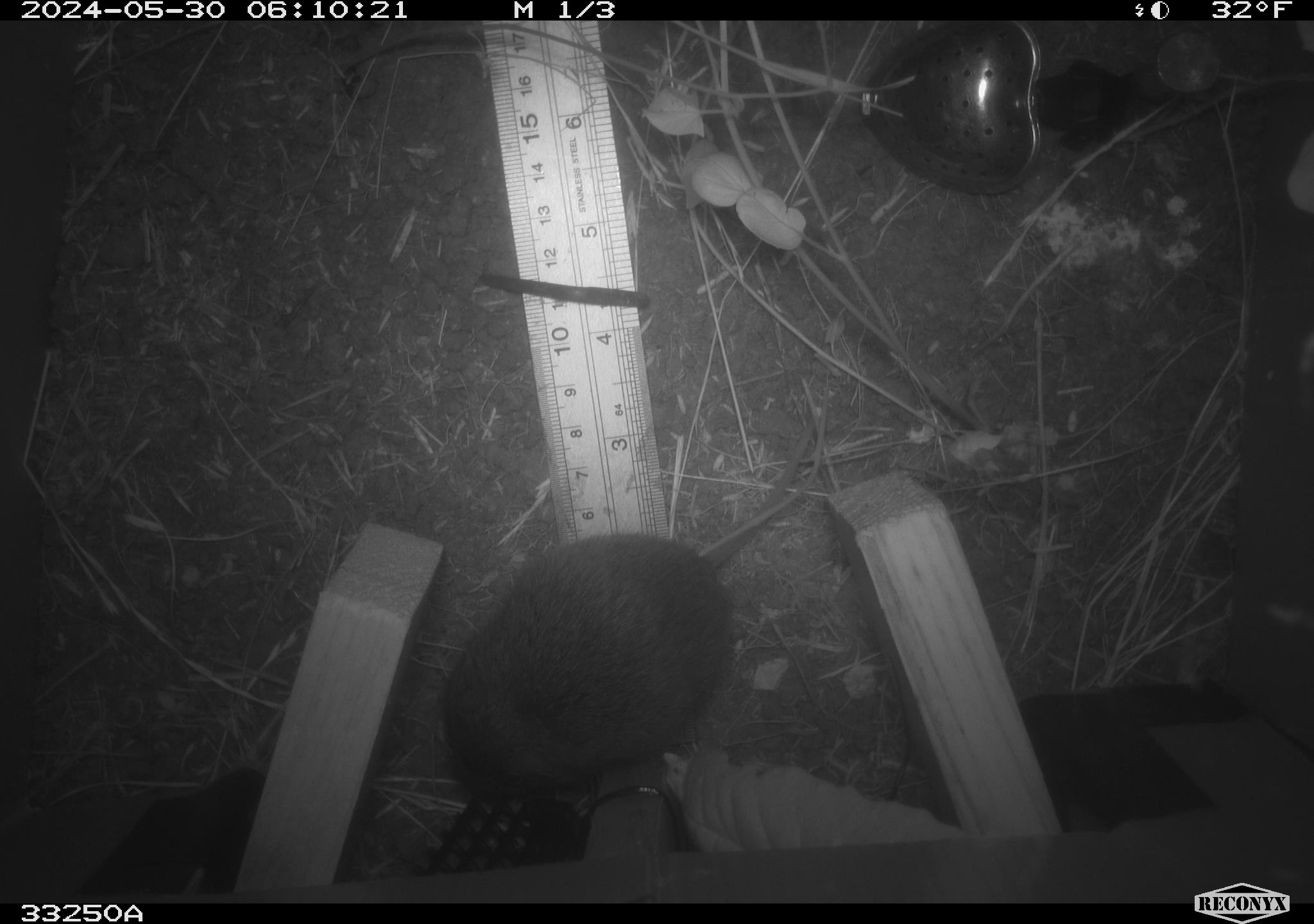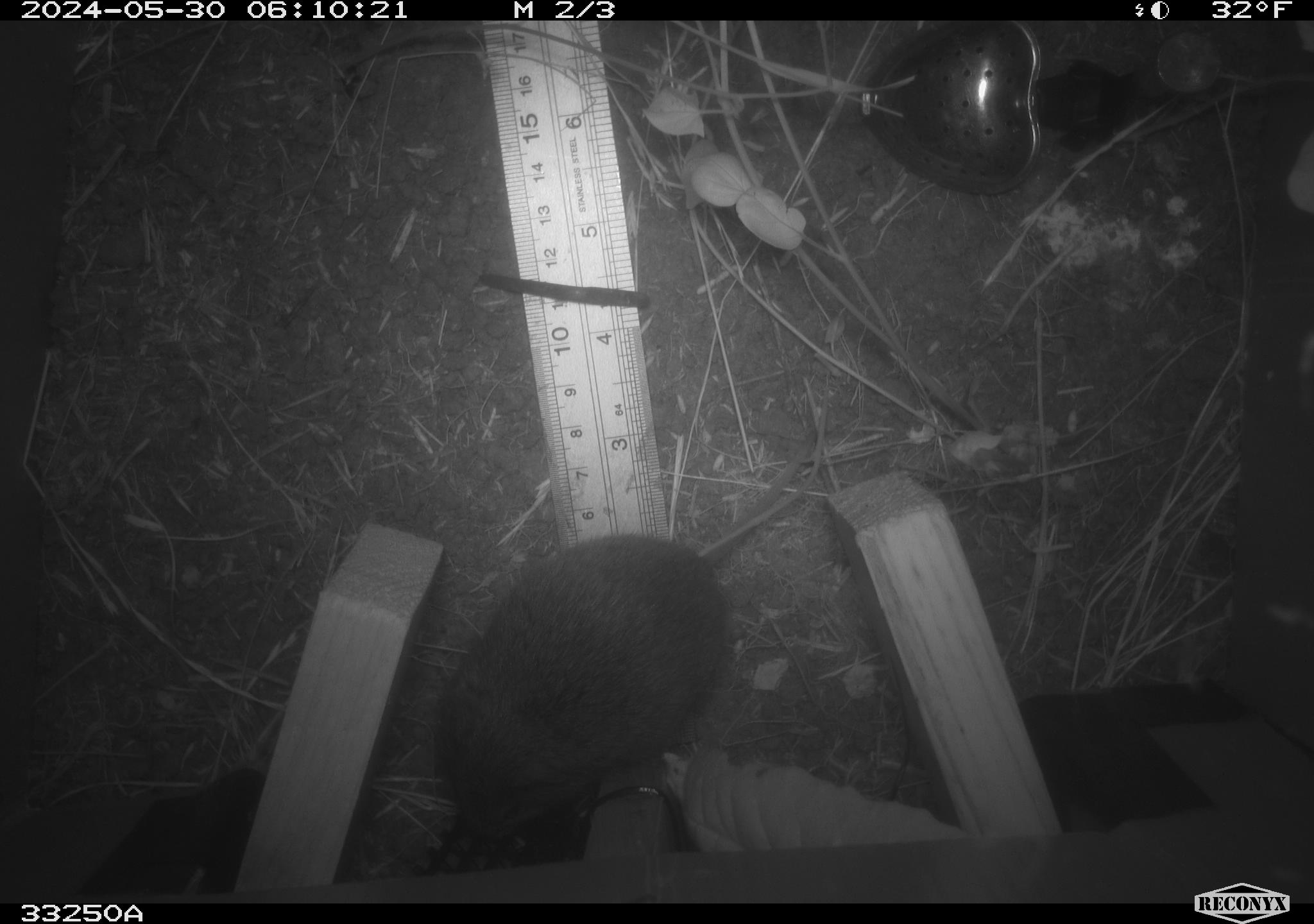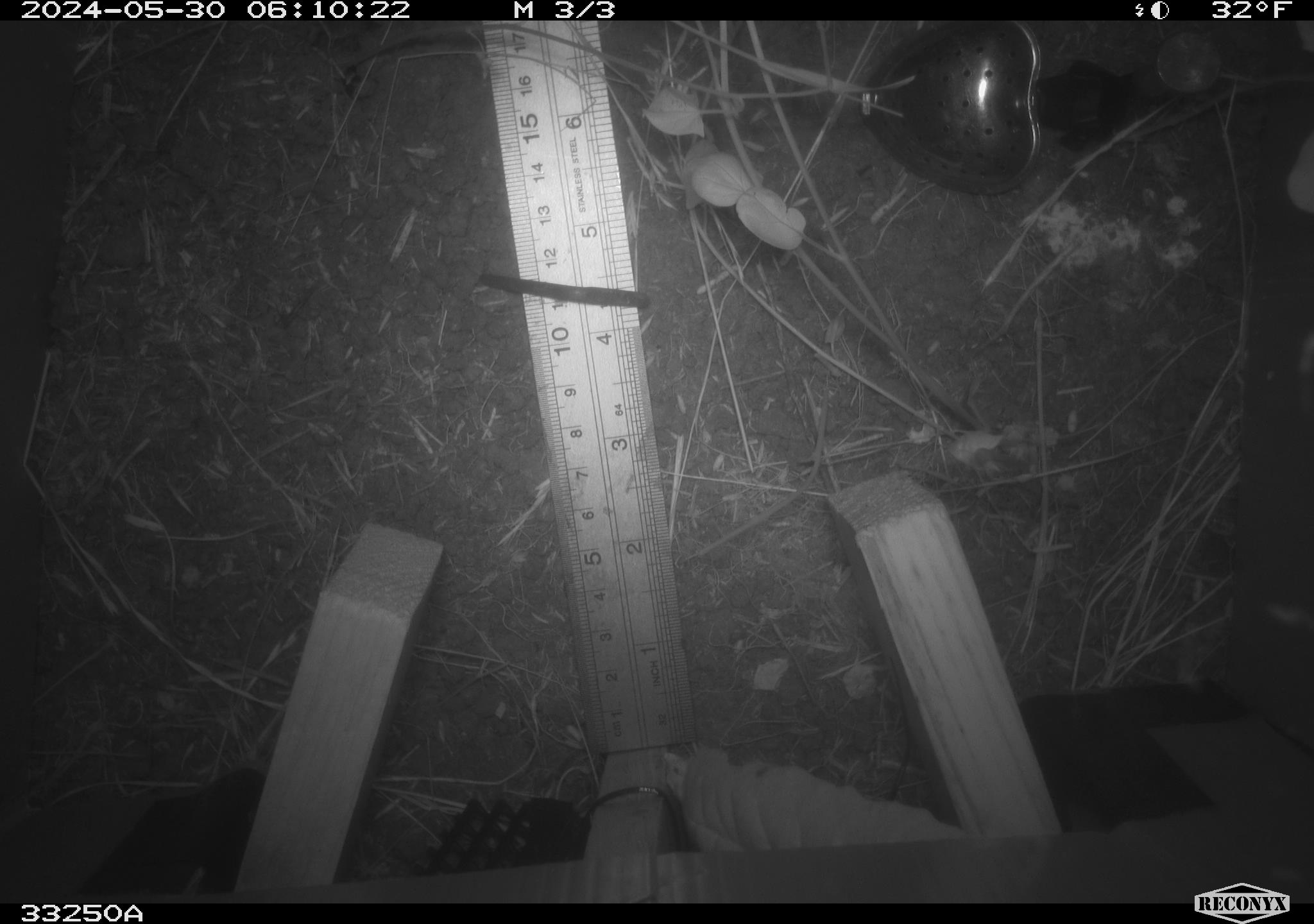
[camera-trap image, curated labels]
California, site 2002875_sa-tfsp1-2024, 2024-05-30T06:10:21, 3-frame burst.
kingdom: Animalia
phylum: Chordata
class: Mammalia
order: Rodentia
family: Cricetidae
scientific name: Arvicolinae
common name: voles, lemmings, and muskrats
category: arvicolinae subfamily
Arvicolinae subfamily (voles, lemmings, and muskrats) (Arvicolinae).